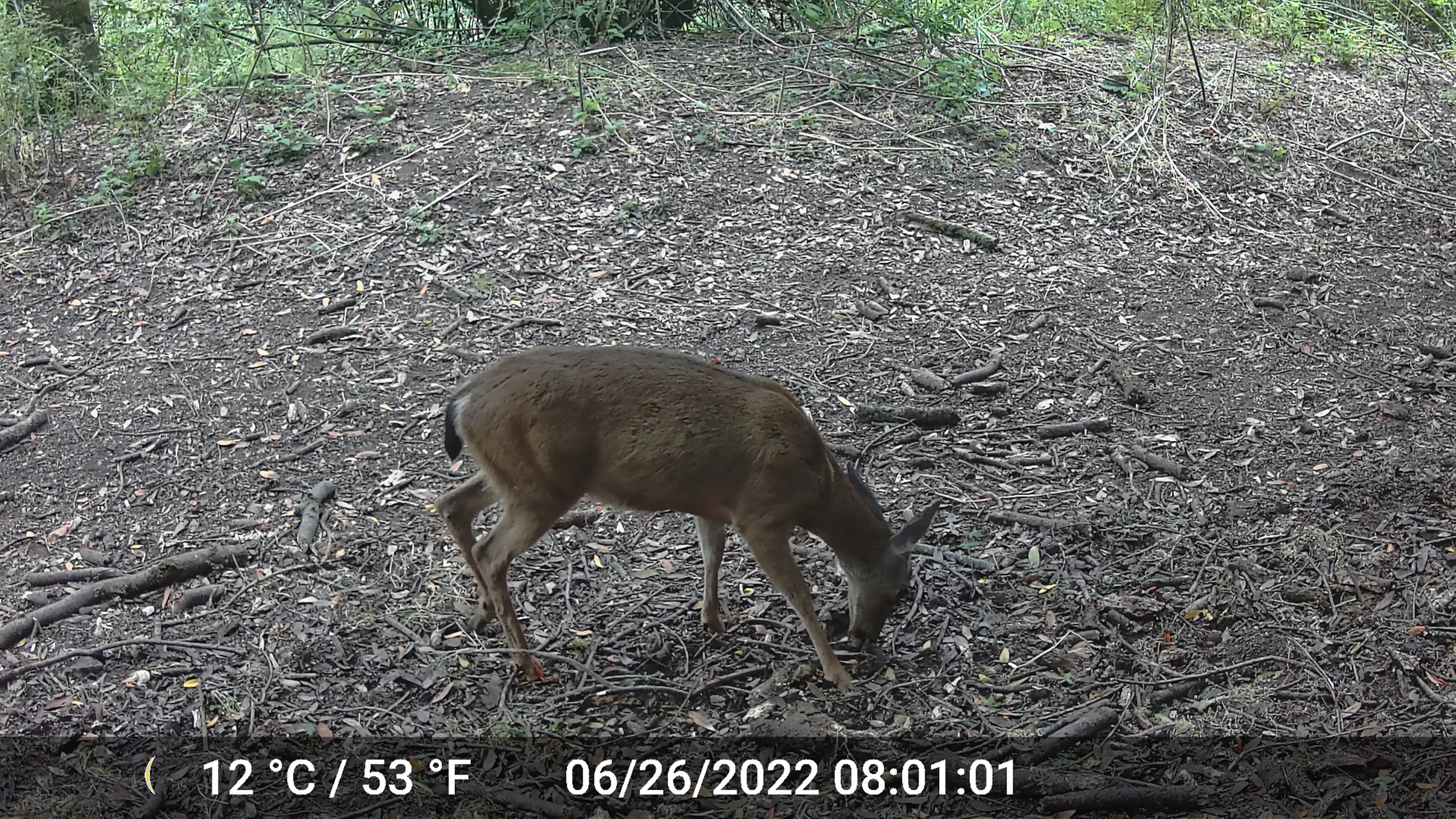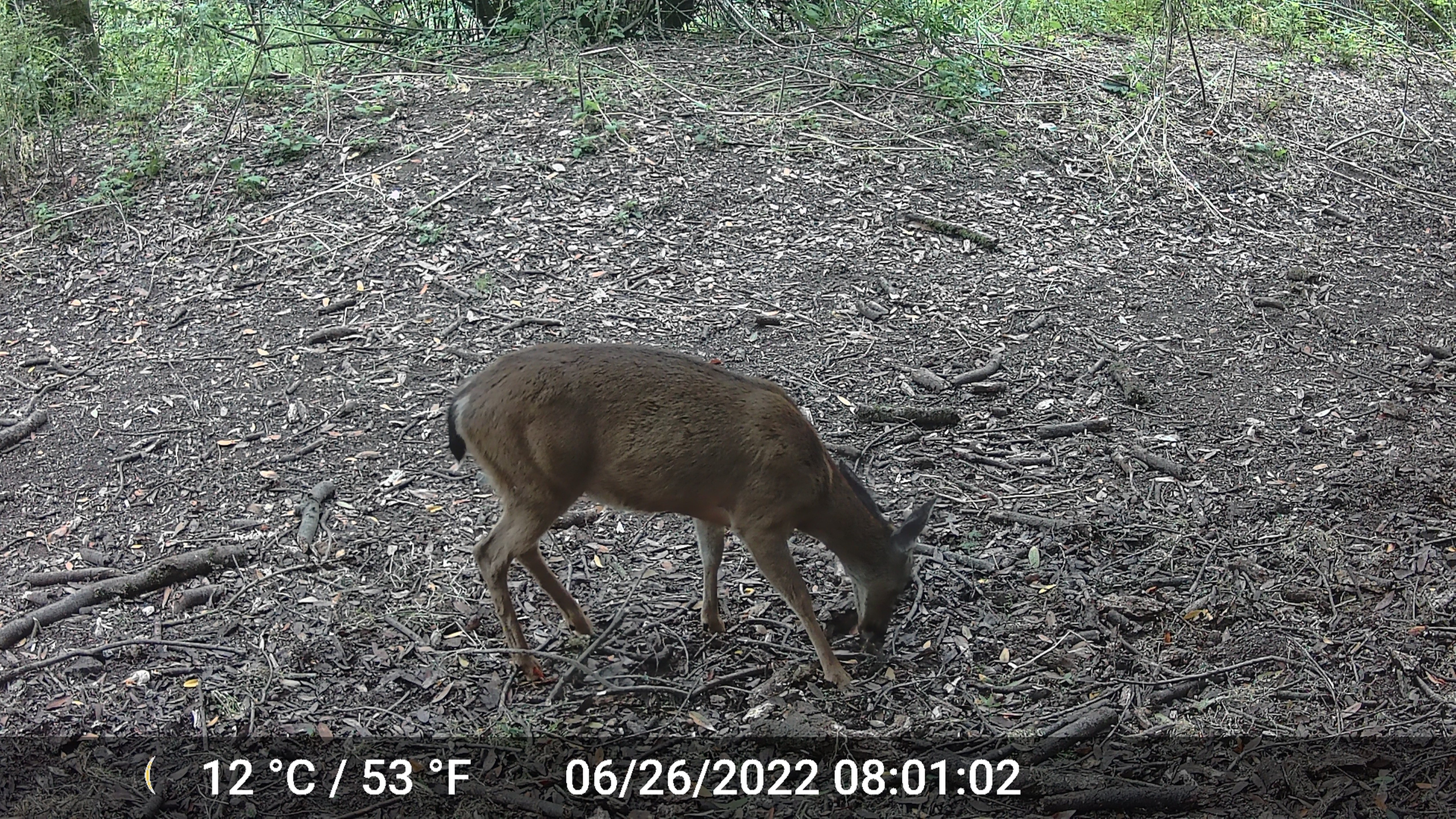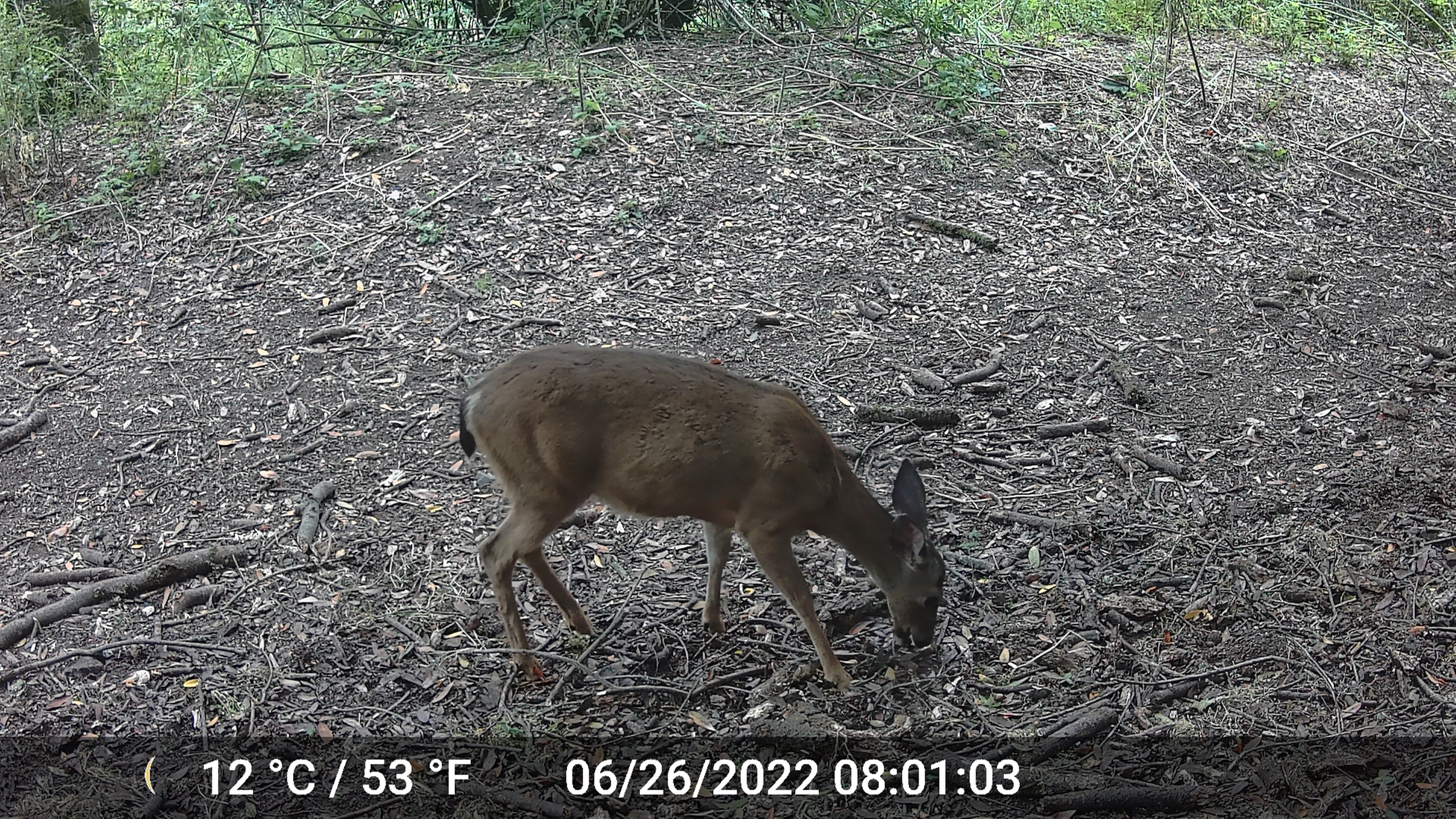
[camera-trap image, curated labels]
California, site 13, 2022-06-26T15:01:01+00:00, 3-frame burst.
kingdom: Animalia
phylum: Chordata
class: Mammalia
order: Artiodactyla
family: Cervidae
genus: Odocoileus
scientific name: Odocoileus hemionus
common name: mule deer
Mule deer (Odocoileus hemionus).